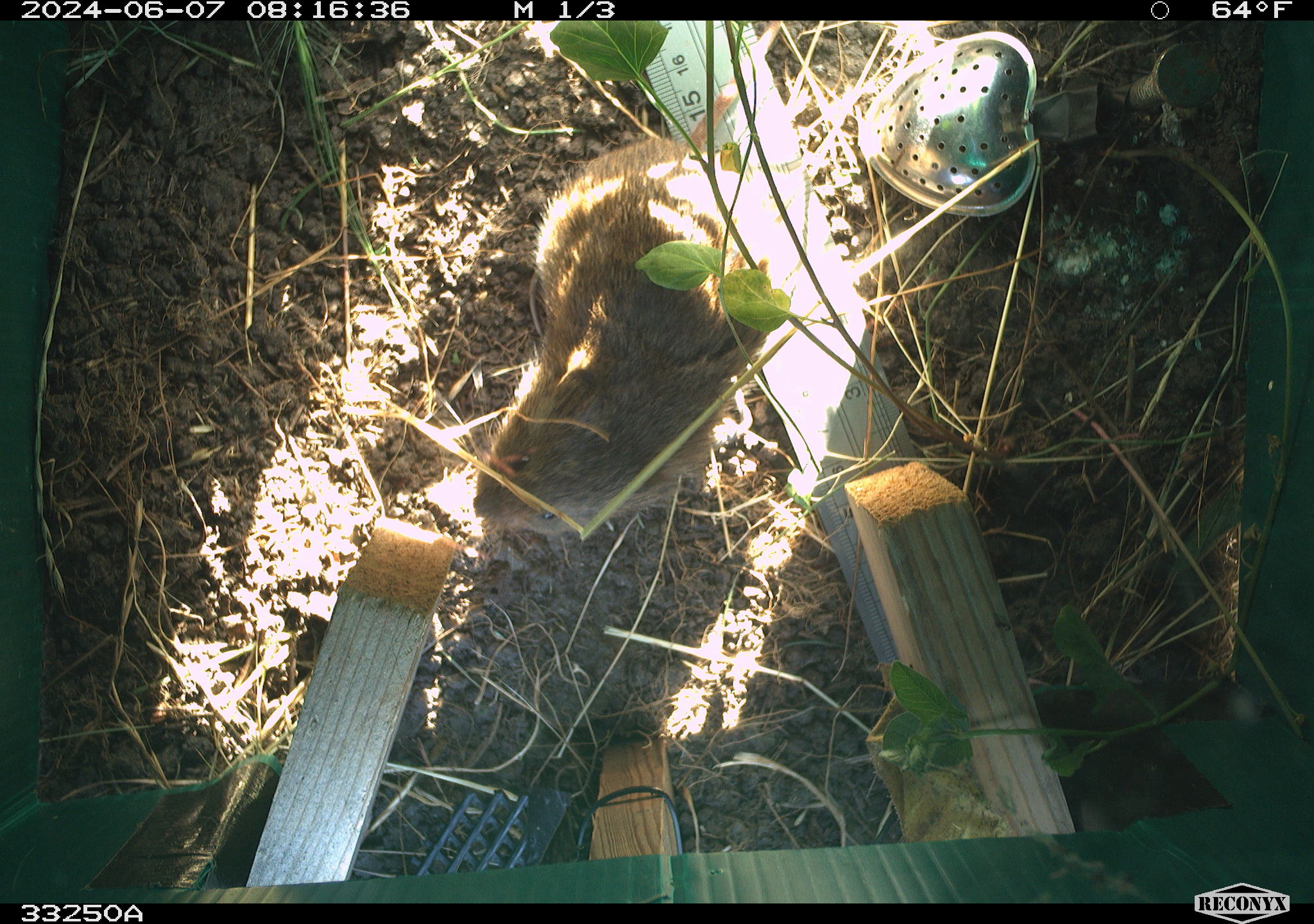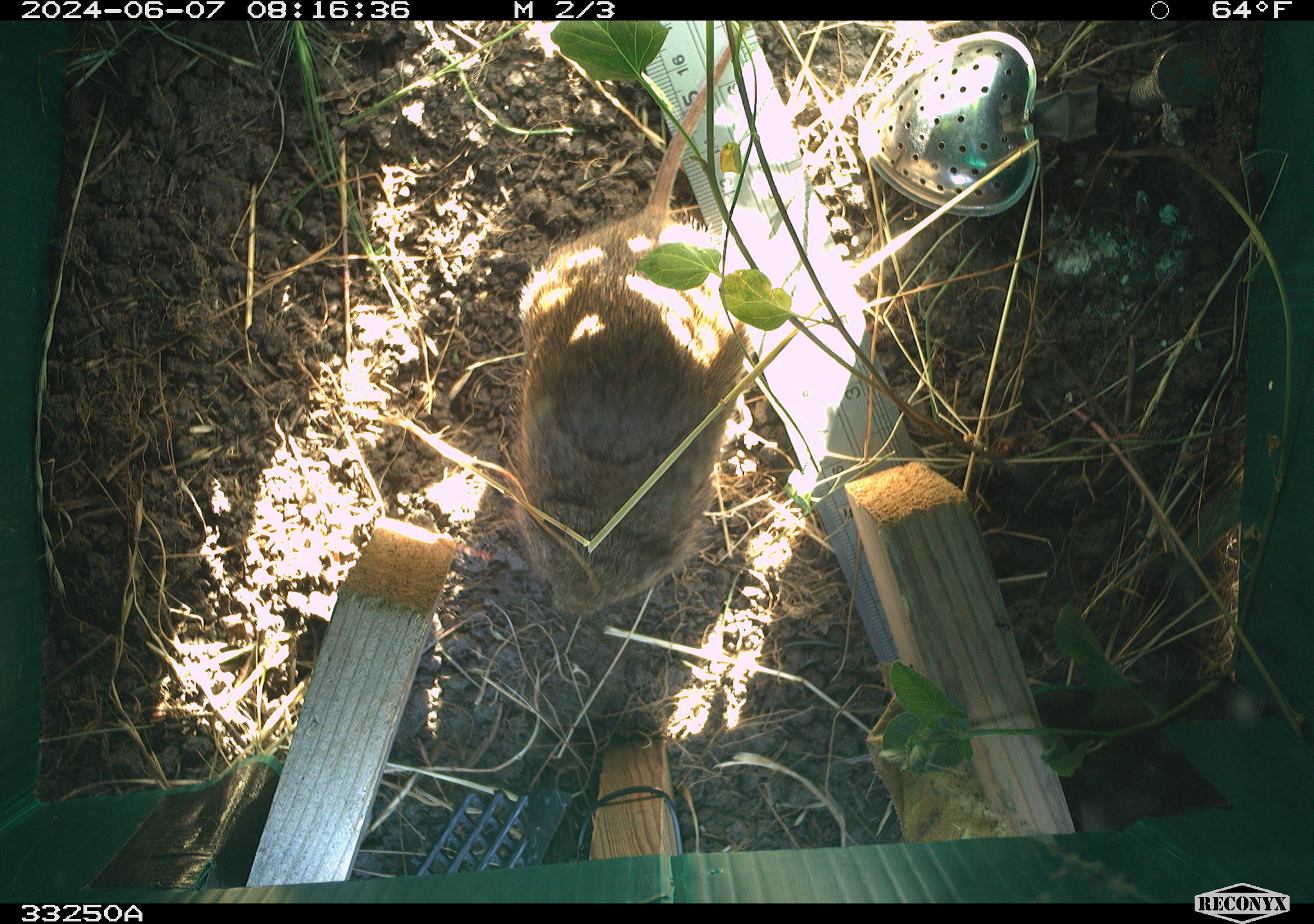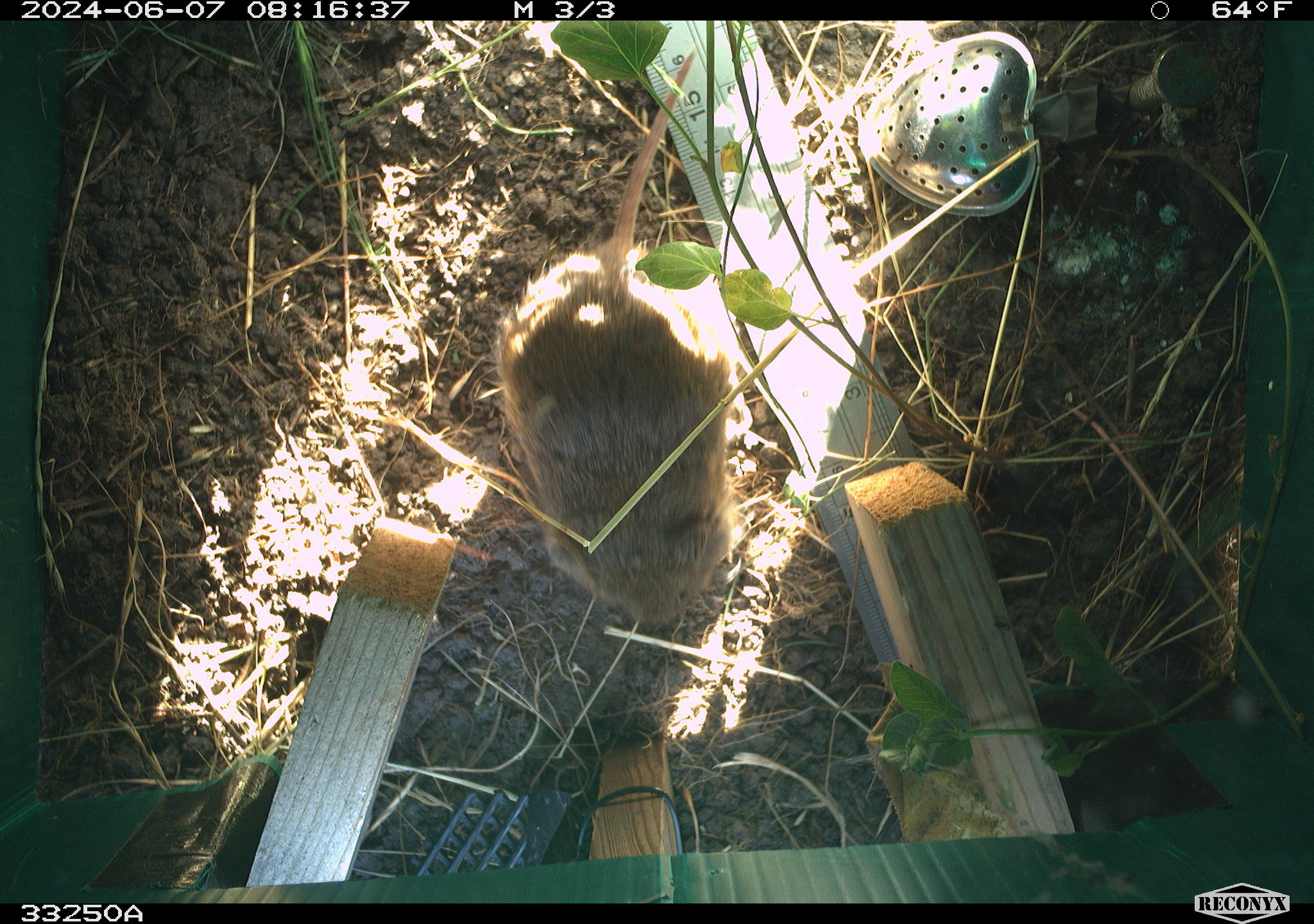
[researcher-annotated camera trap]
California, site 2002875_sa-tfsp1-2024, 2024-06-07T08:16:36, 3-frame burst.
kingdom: Animalia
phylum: Chordata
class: Mammalia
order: Rodentia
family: Cricetidae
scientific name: Arvicolinae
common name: voles, lemmings, and muskrats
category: arvicolinae subfamily